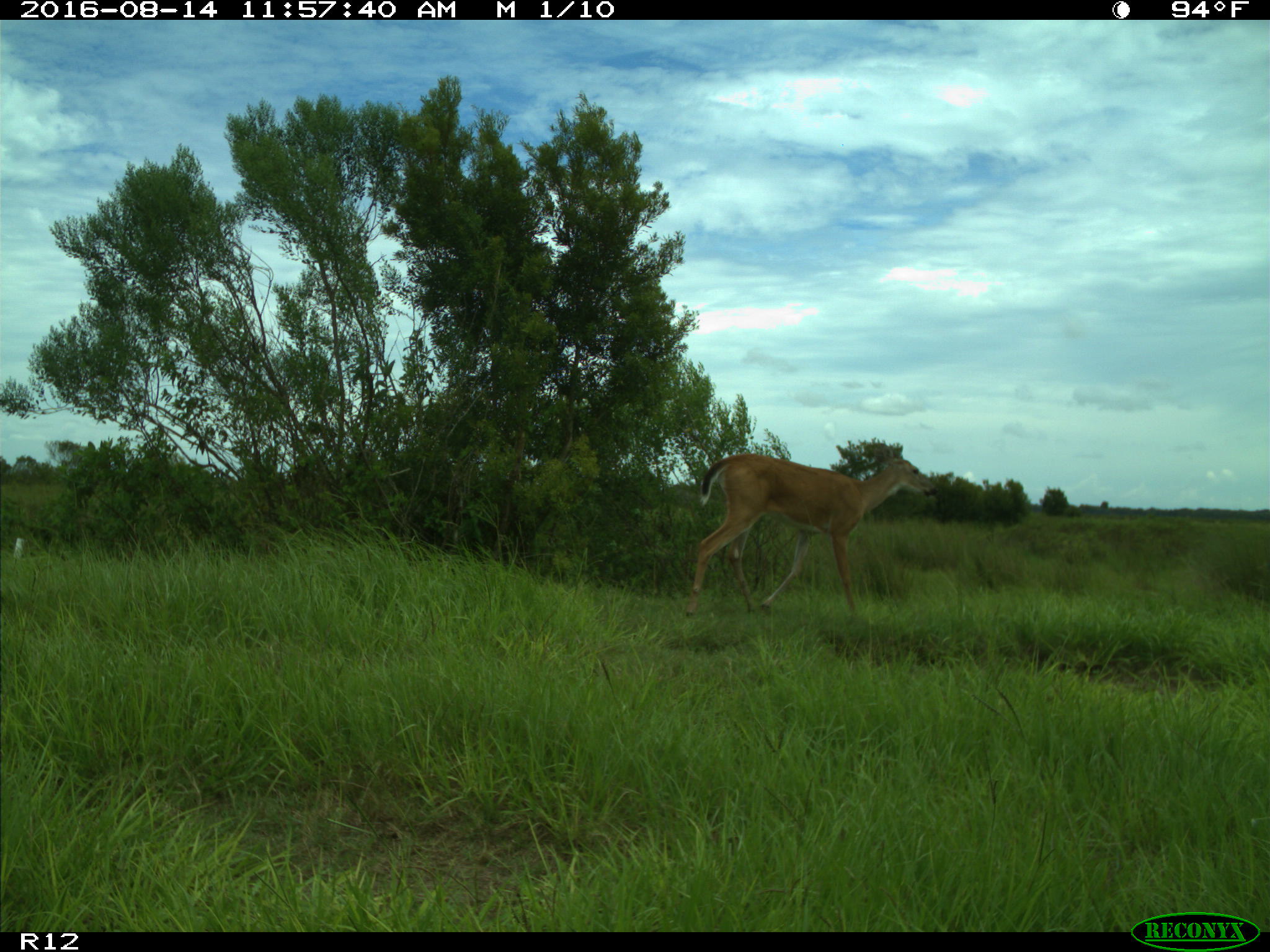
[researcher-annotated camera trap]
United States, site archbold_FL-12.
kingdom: Animalia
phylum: Chordata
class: Mammalia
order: Artiodactyla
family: Cervidae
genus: Odocoileus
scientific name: Odocoileus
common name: deer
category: unidentified deer